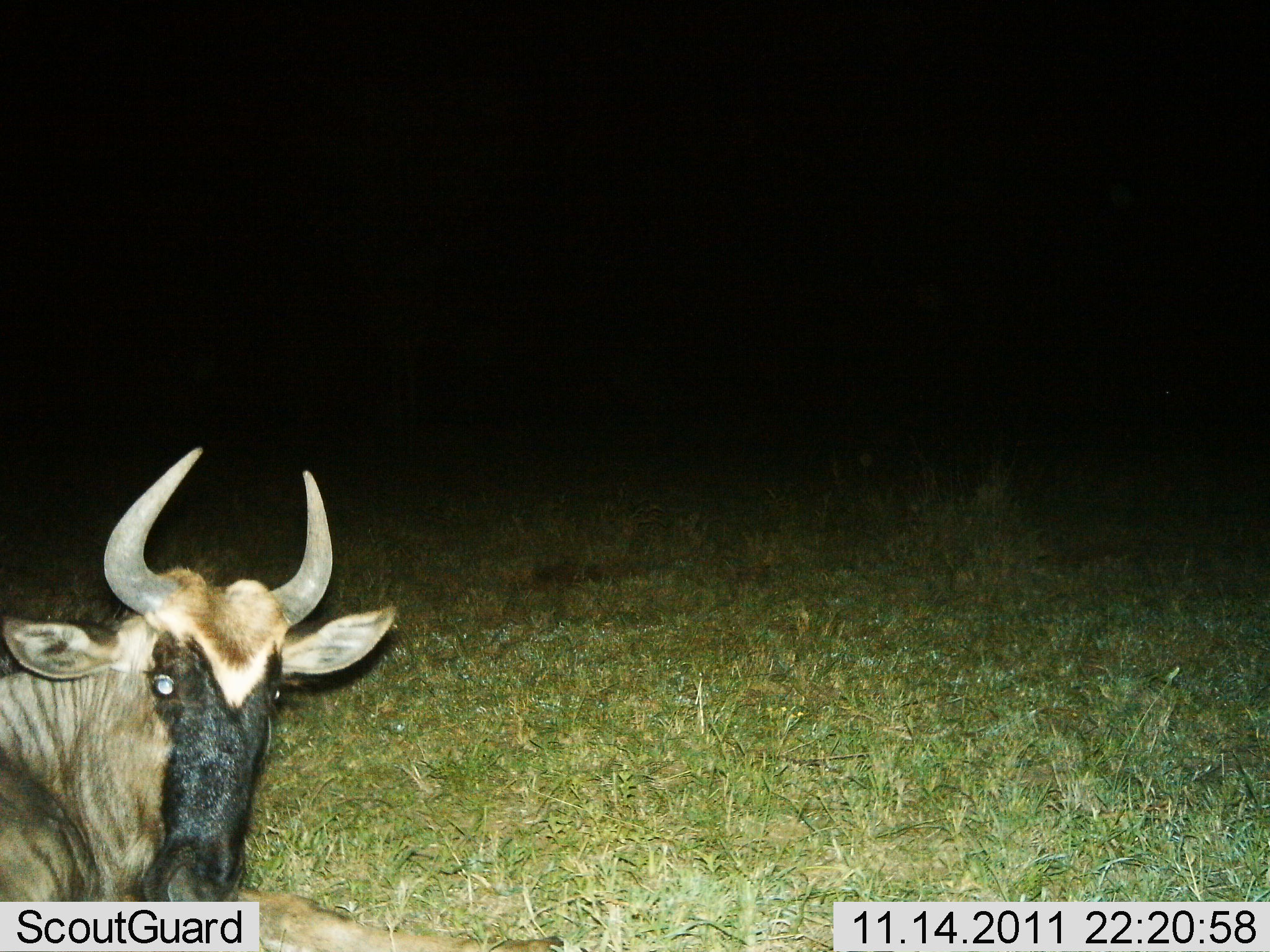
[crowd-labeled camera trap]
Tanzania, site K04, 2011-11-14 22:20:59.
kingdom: Animalia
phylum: Chordata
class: Mammalia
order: Artiodactyla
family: Bovidae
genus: Connochaetes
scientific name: Connochaetes taurinus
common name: blue wildebeest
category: wildebeest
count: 1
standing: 43%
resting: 43%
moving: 7%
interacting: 7%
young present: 0%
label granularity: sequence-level